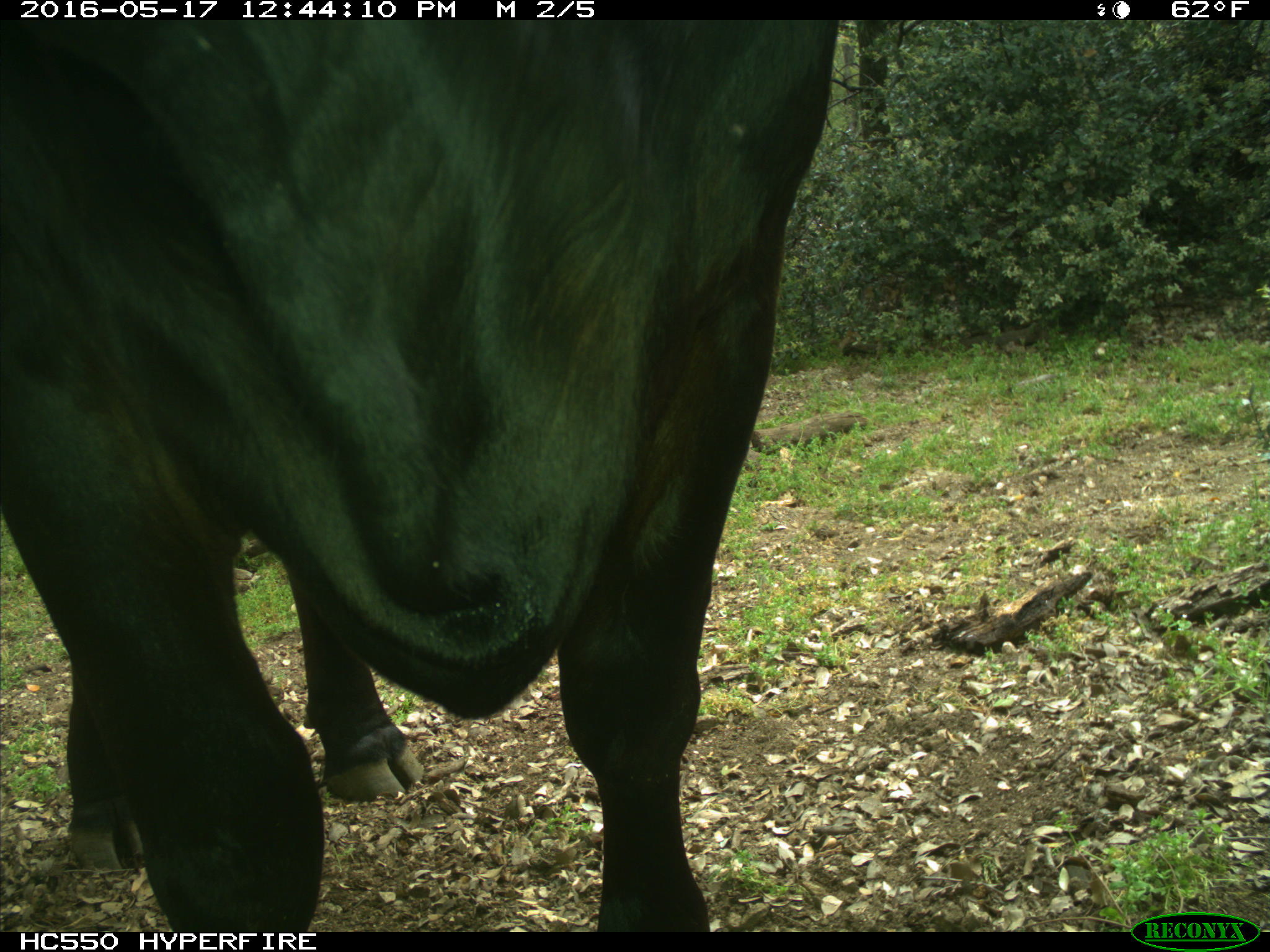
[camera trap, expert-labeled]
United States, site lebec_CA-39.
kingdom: Animalia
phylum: Chordata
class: Mammalia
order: Artiodactyla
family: Bovidae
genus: Bos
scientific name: Bos taurus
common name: domestic cow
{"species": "Bos taurus (domestic cow)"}